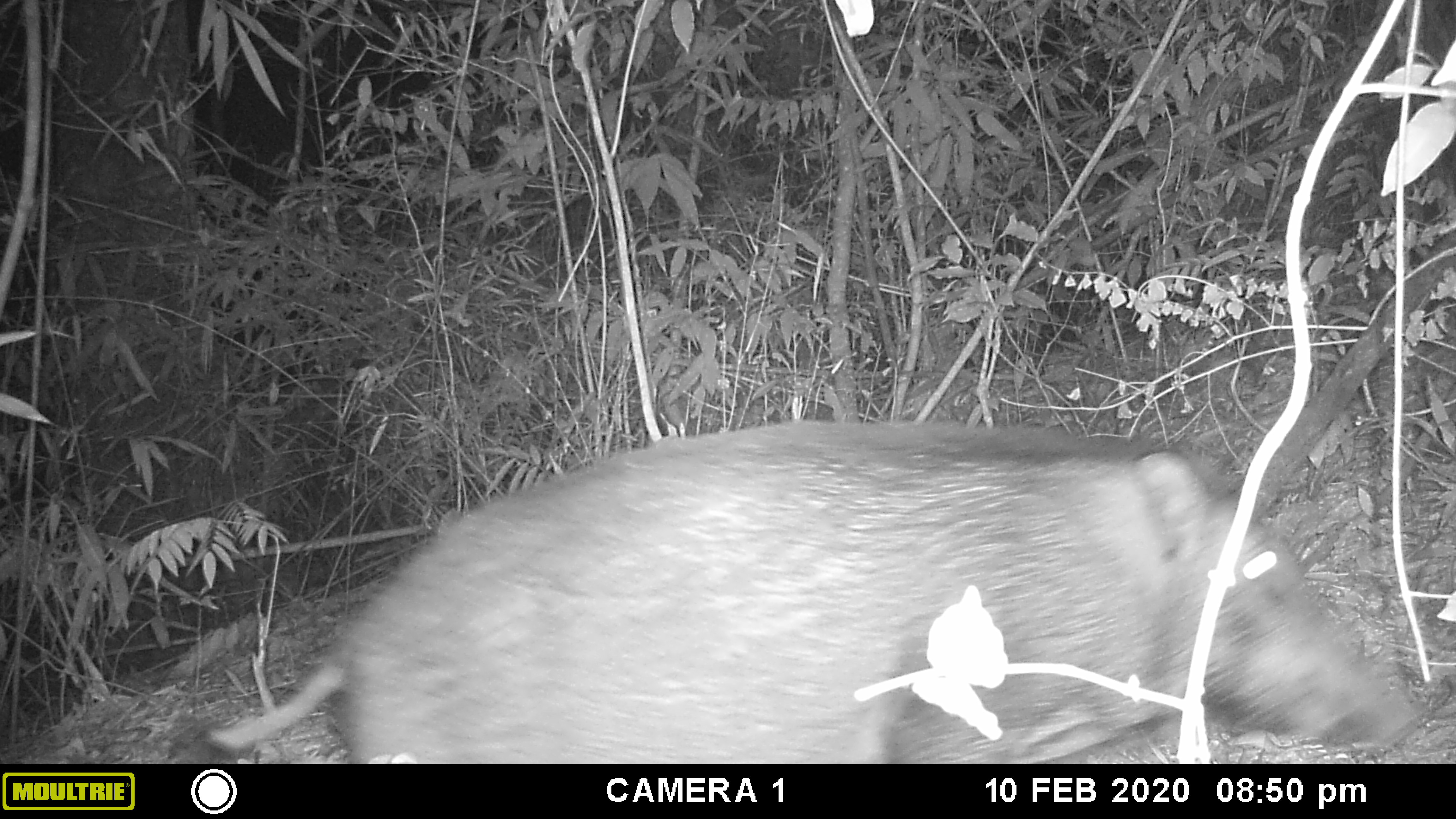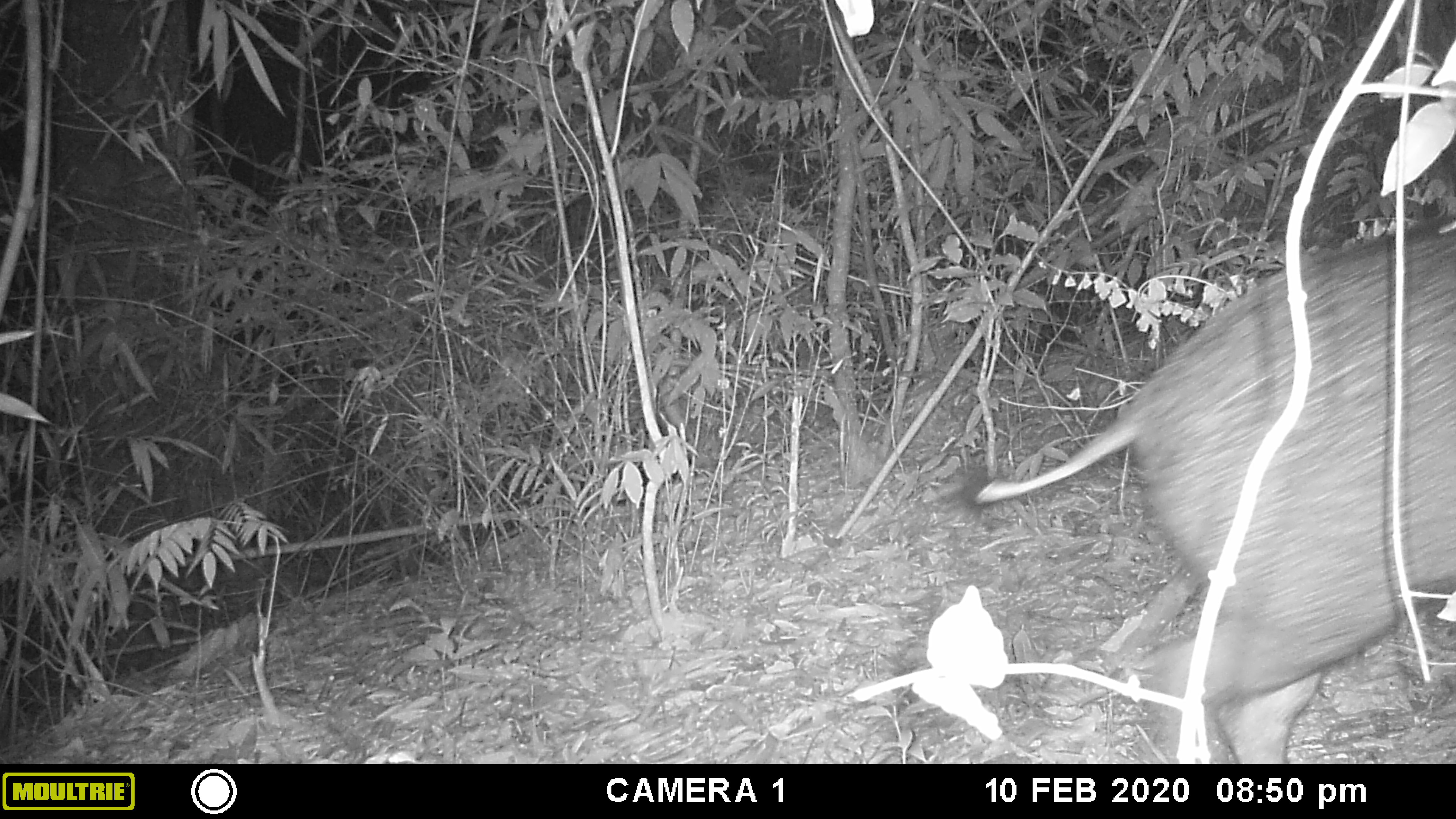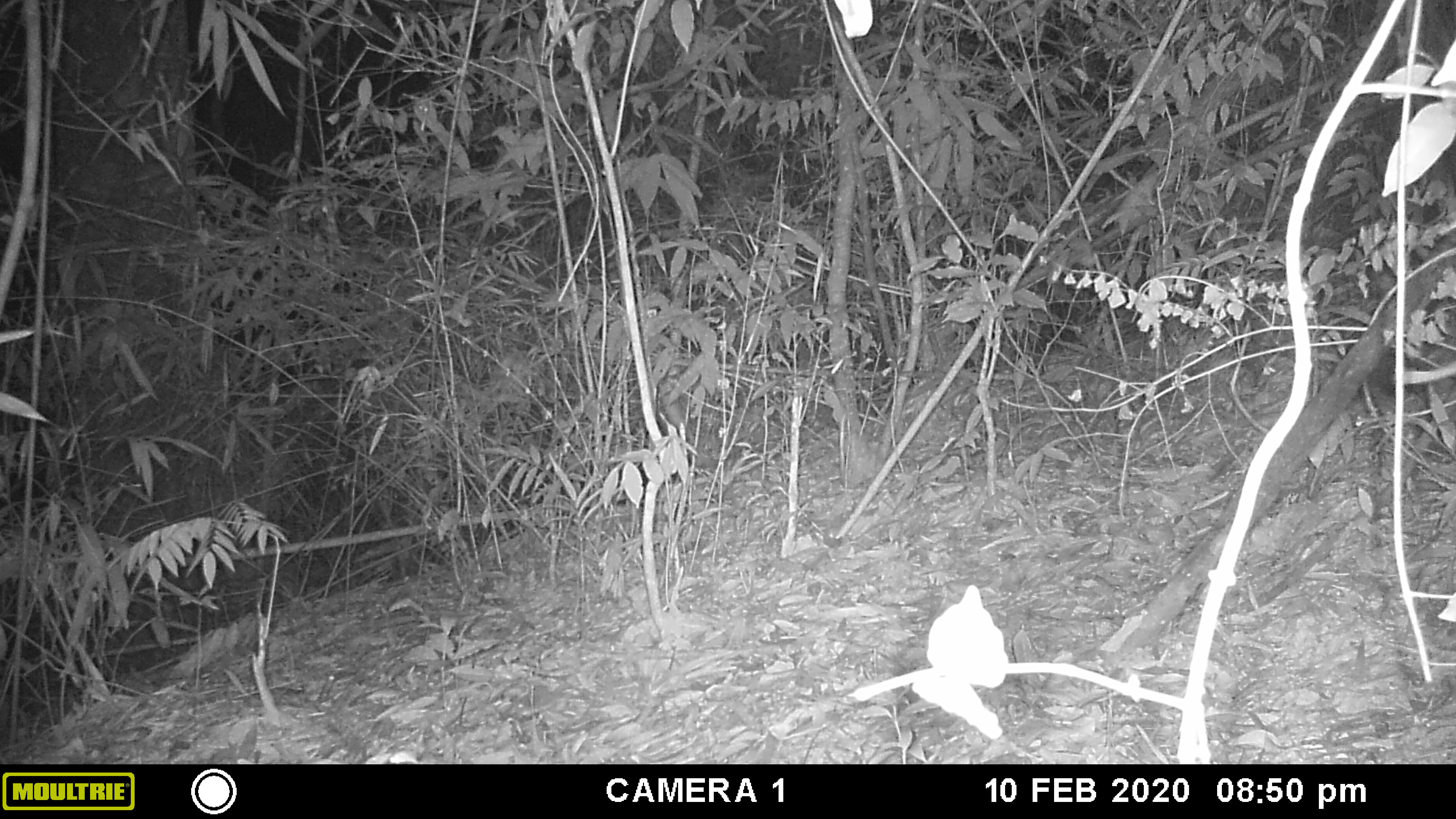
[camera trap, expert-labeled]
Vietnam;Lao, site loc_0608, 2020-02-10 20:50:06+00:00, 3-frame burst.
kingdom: Animalia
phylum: Chordata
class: Mammalia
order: Artiodactyla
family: Suidae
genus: Sus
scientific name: Sus scrofa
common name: eurasian wild pig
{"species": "eurasian wild pig (Sus scrofa)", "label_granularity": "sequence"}